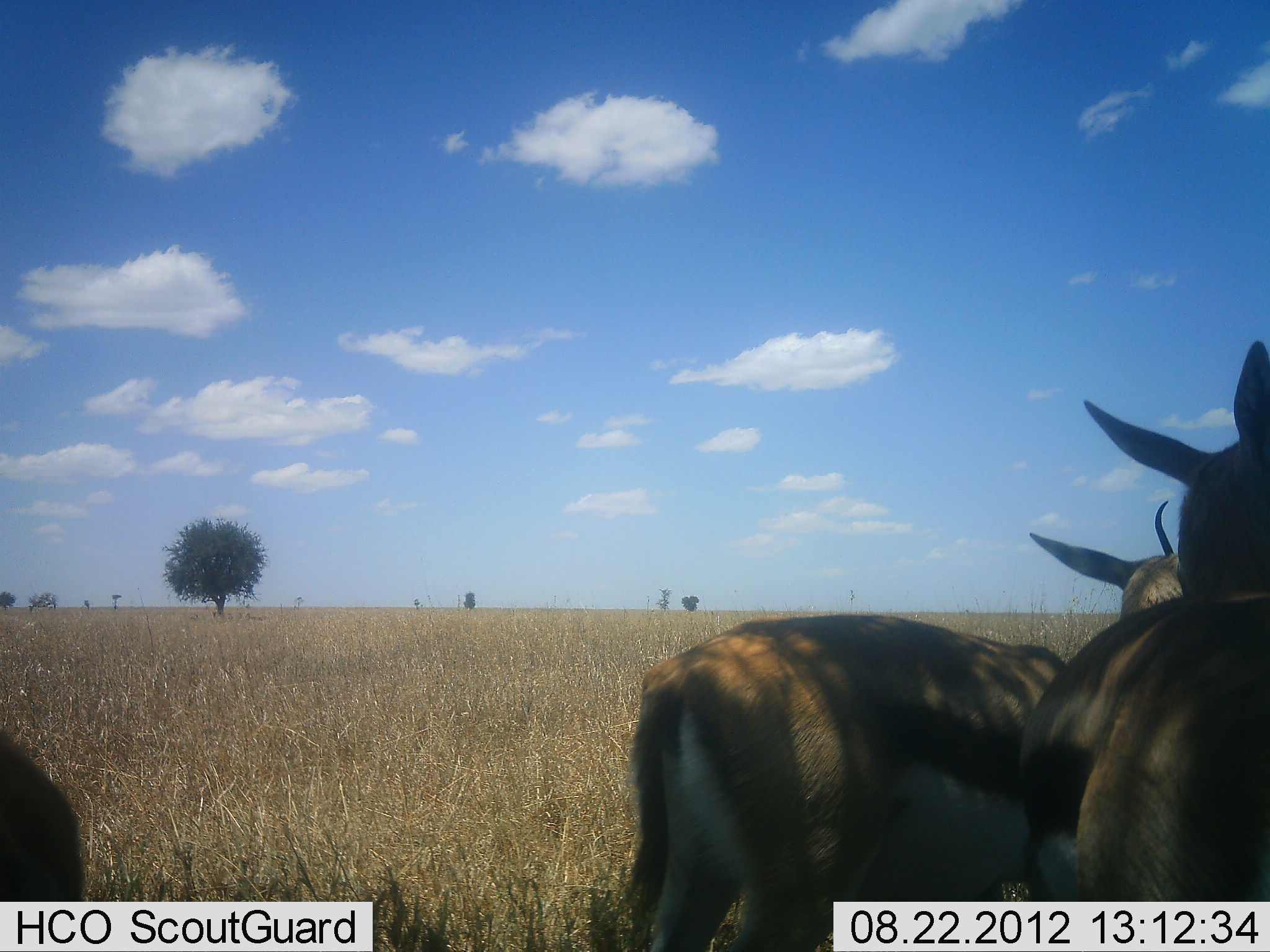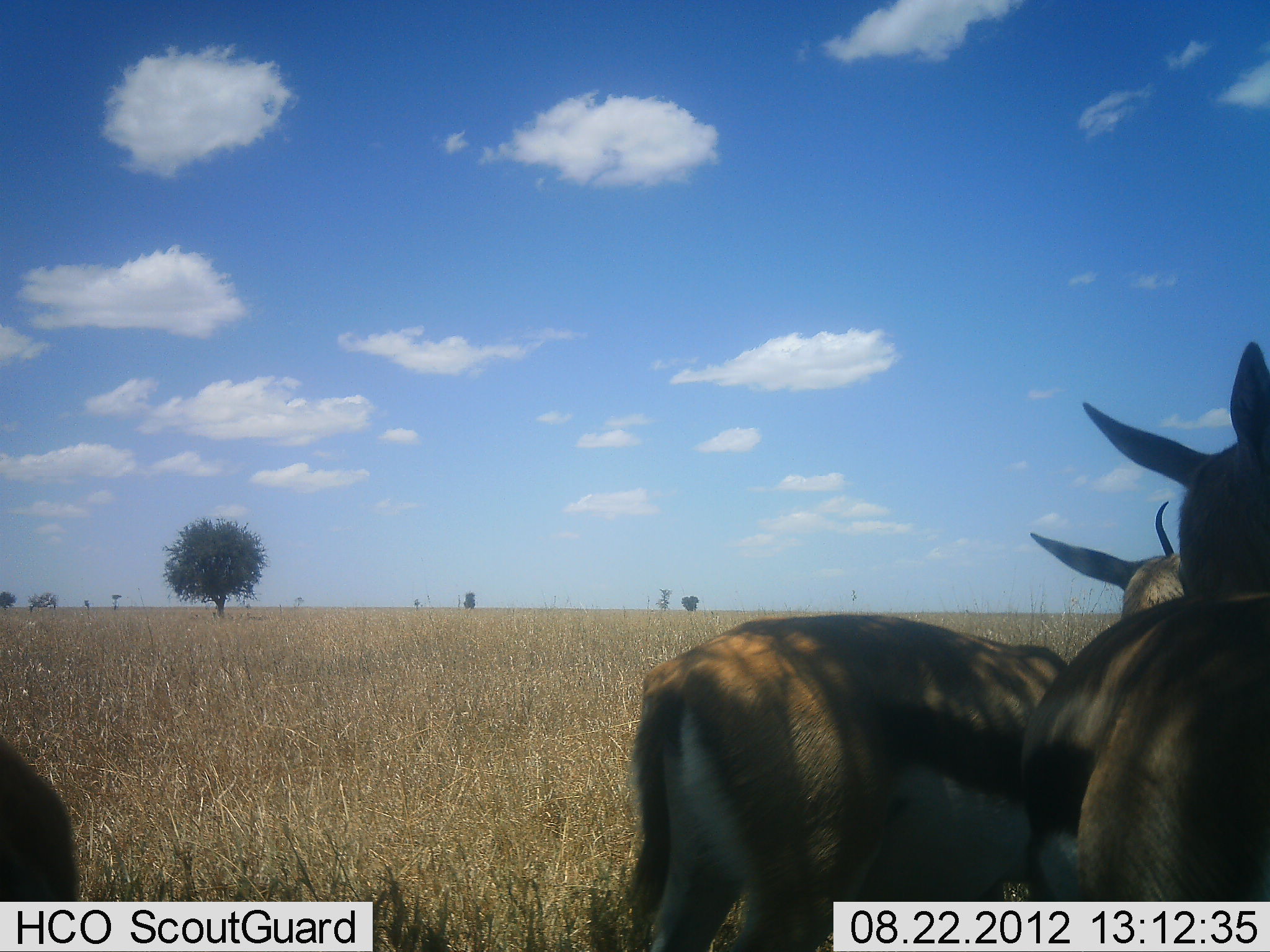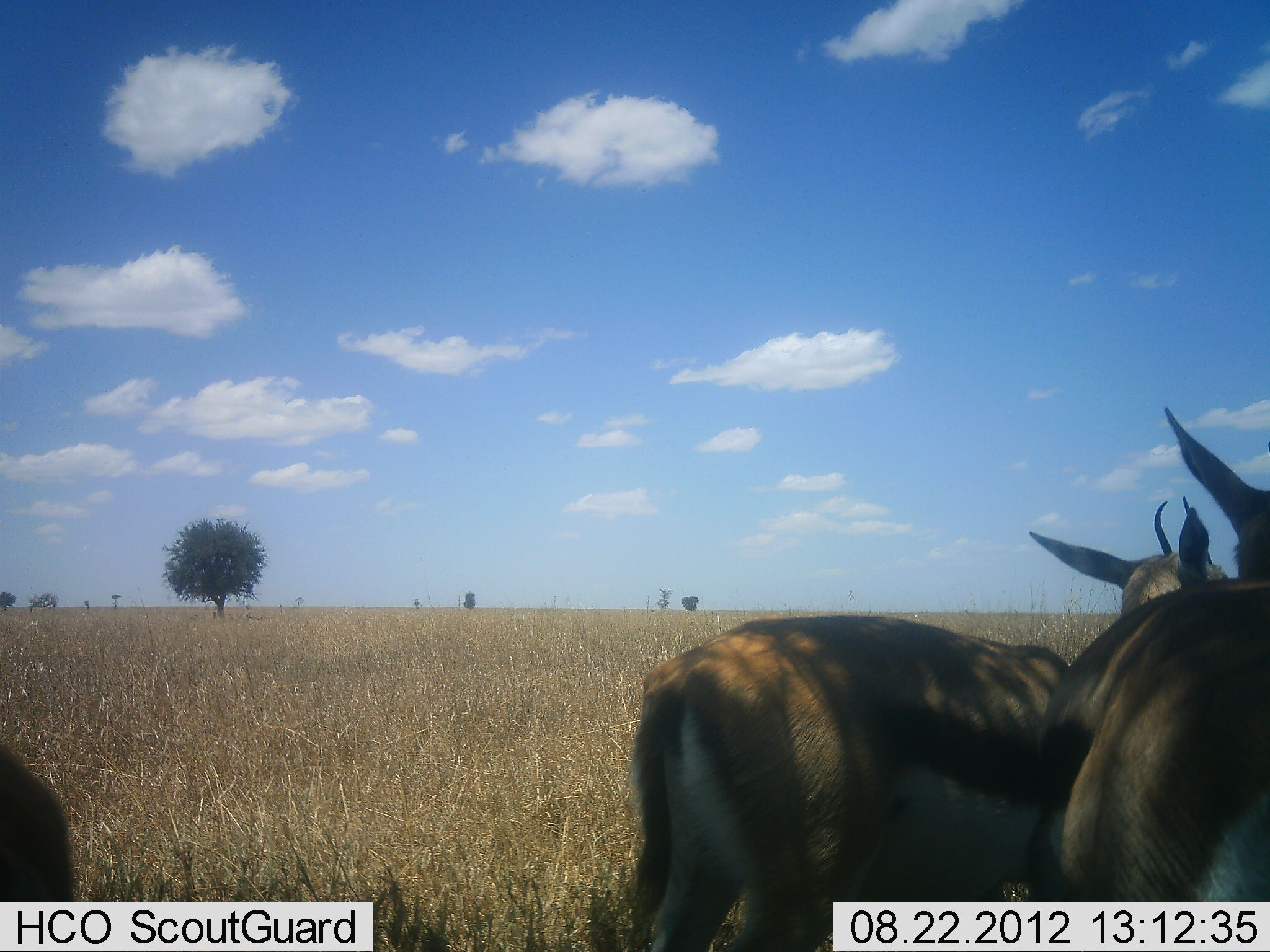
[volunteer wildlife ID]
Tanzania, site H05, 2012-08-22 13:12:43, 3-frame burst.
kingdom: Animalia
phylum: Chordata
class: Mammalia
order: Artiodactyla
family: Bovidae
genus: Eudorcas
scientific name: Eudorcas thomsonii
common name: thomson's gazelle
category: gazellethomsons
Gazellethomsons (thomson's gazelle) (Eudorcas thomsonii), count 3. Behavior (volunteer vote fractions): standing 100%, resting 0%, moving 10%, interacting 20%. Young present (vote fraction): 0%. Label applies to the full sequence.